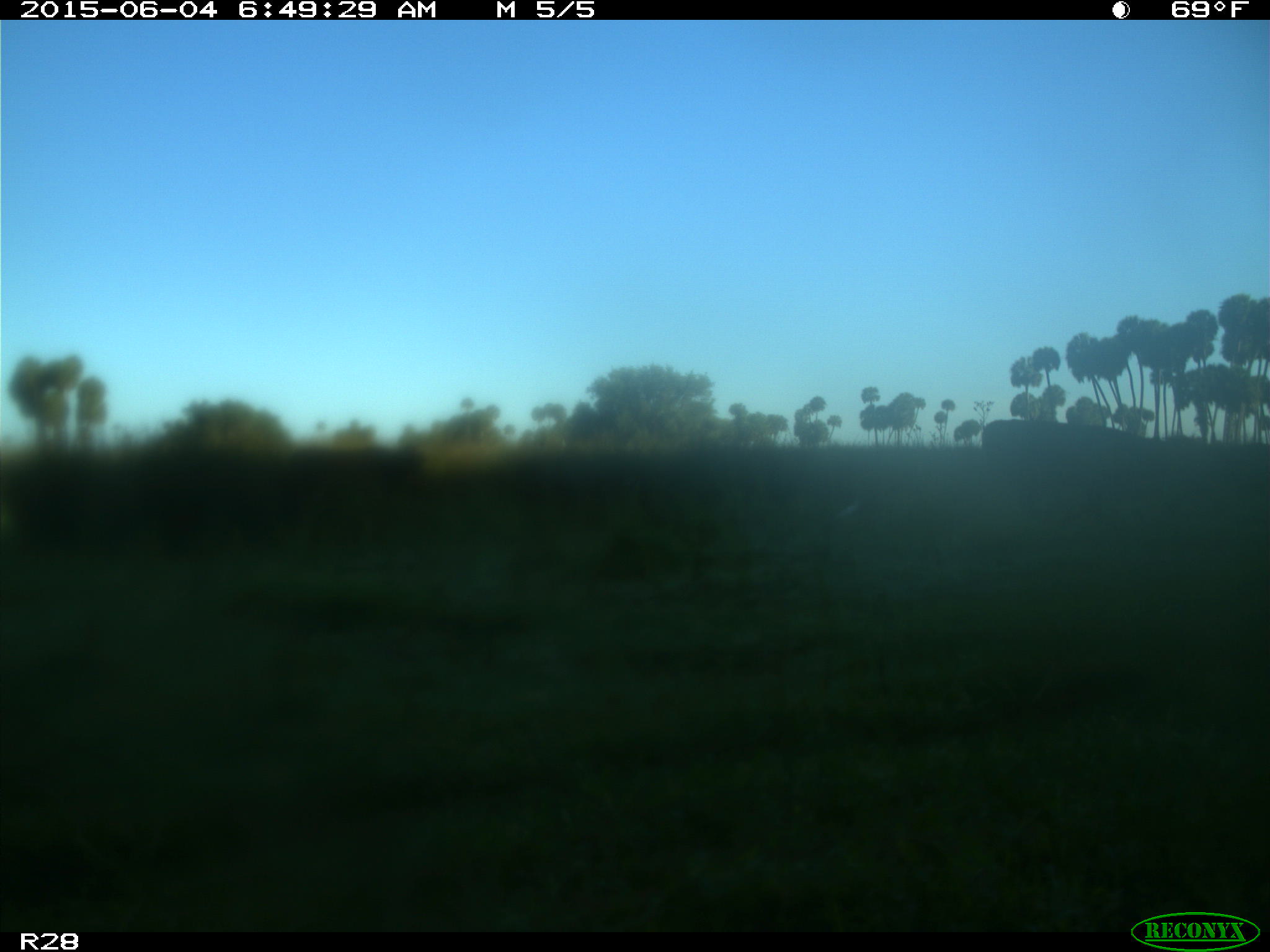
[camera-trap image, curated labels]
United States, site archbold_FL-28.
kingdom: Animalia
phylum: Chordata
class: Mammalia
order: Artiodactyla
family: Bovidae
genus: Bos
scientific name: Bos taurus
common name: domestic cow